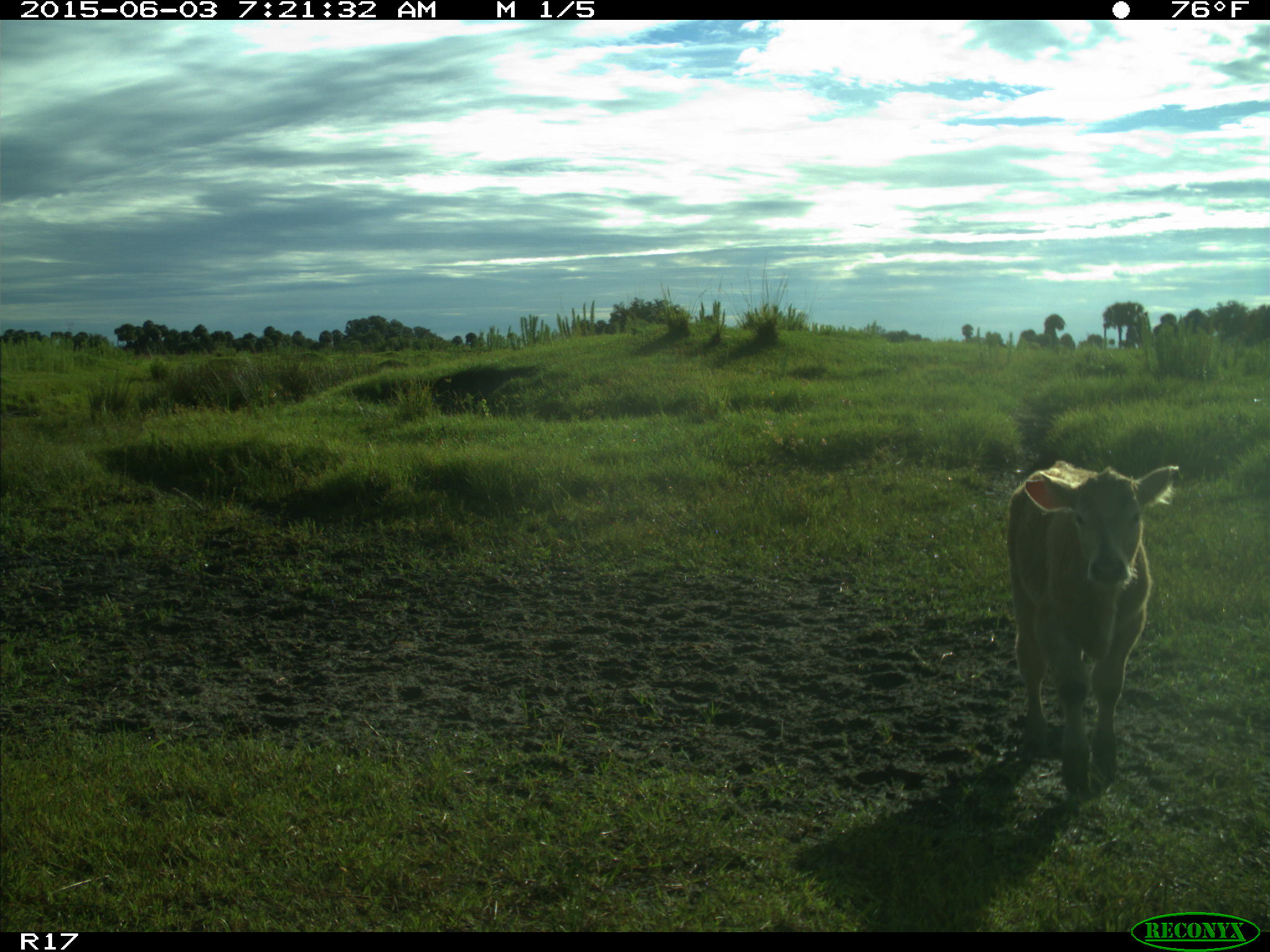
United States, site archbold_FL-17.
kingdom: Animalia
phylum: Chordata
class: Mammalia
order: Artiodactyla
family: Bovidae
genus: Bos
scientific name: Bos taurus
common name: domestic cow